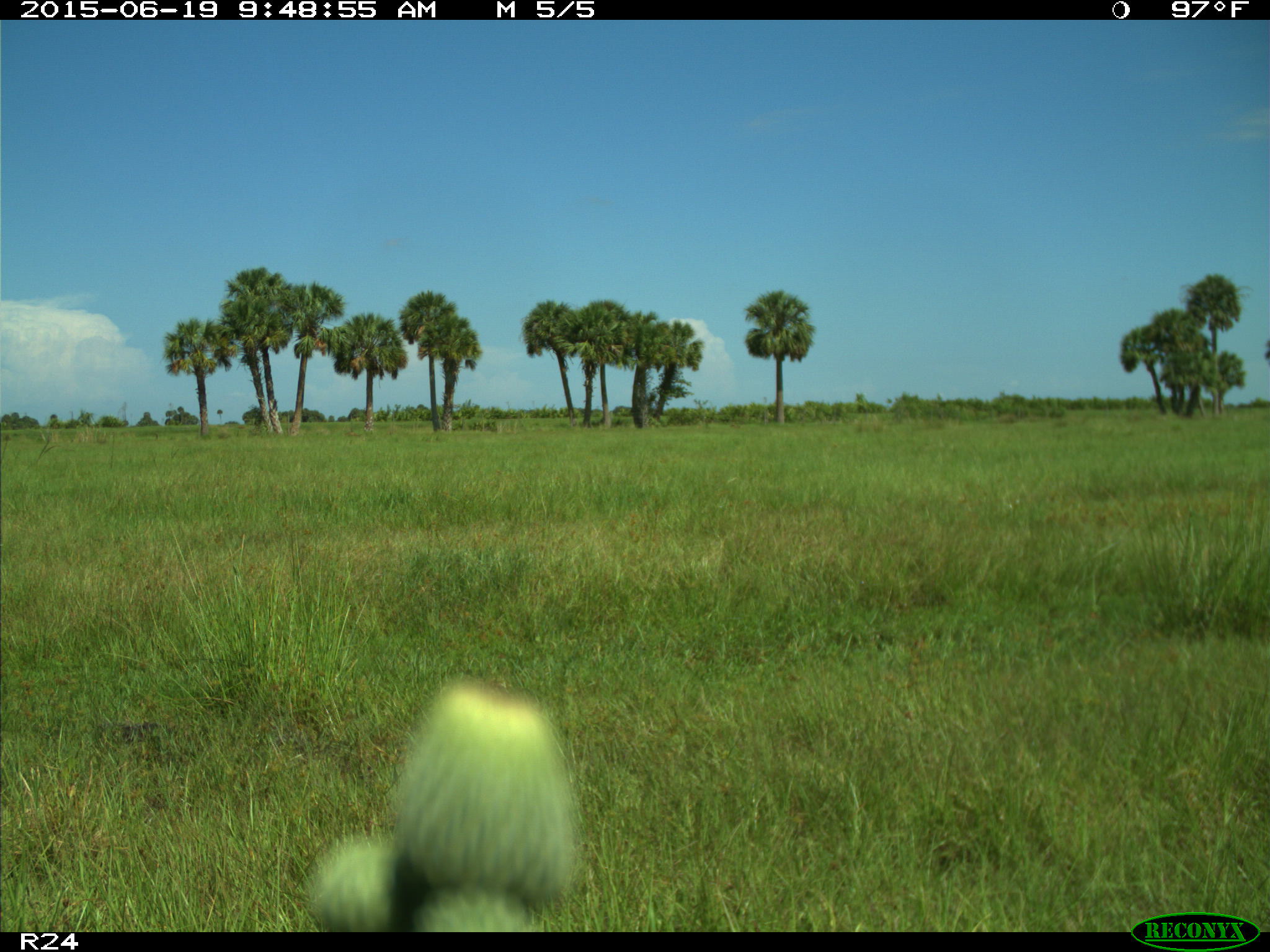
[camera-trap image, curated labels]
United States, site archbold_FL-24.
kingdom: Animalia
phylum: Chordata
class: Mammalia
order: Artiodactyla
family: Bovidae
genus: Bos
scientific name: Bos taurus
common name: domestic cow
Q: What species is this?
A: Bos taurus (domestic cow).